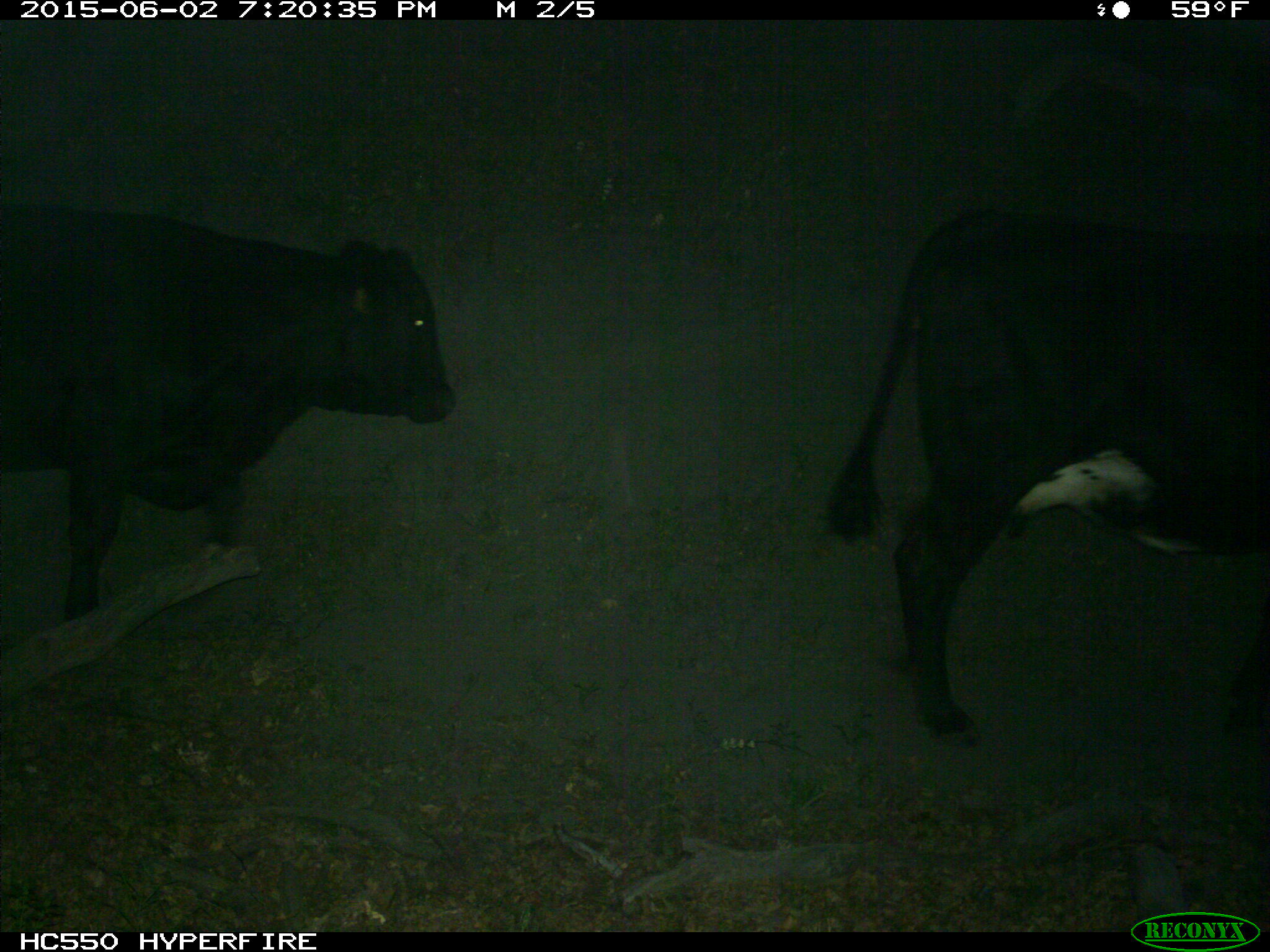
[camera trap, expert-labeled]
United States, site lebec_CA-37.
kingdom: Animalia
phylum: Chordata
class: Mammalia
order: Artiodactyla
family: Bovidae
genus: Bos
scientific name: Bos taurus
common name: domestic cow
Bos taurus (domestic cow).